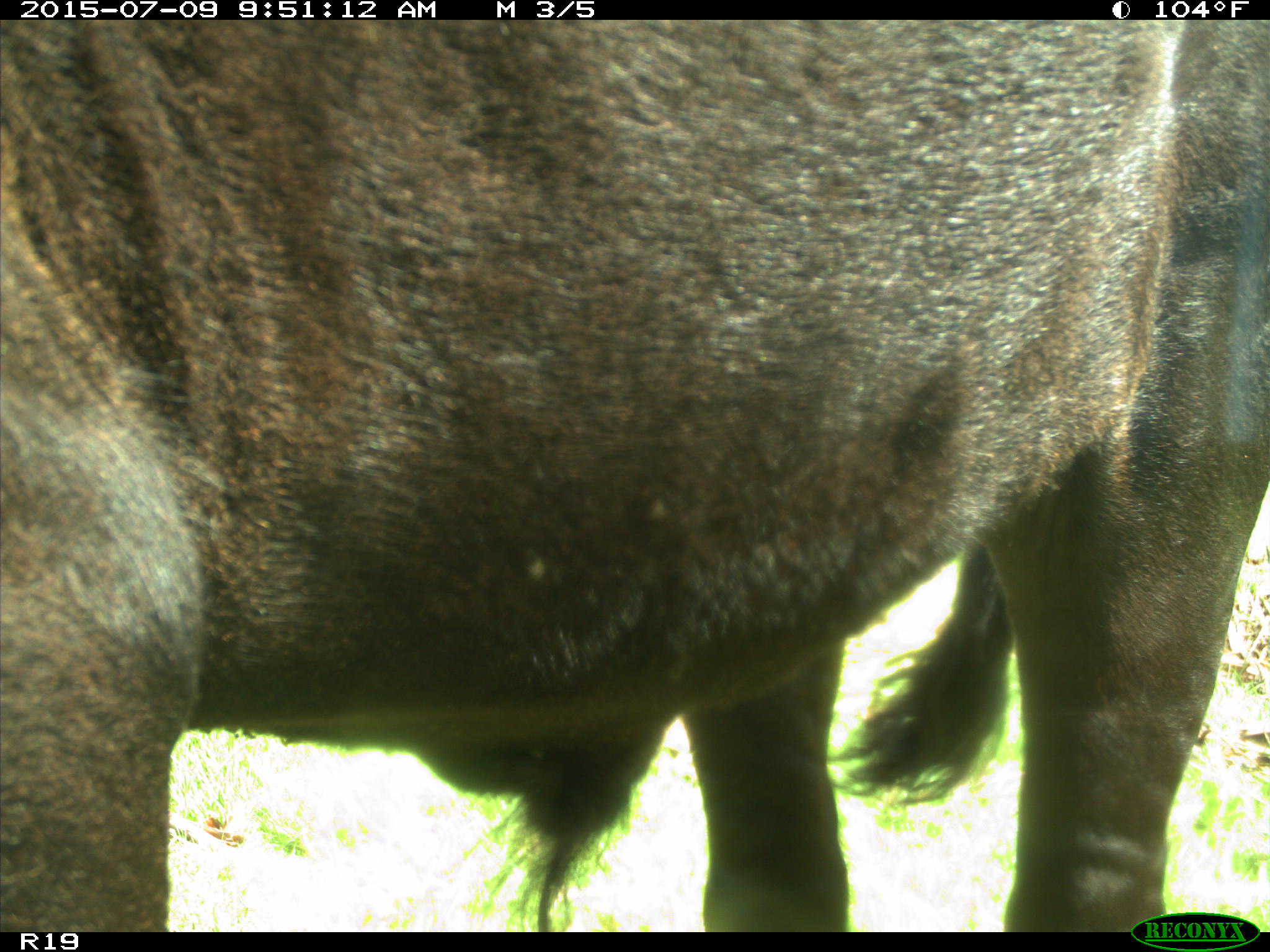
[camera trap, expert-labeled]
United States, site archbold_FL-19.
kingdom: Animalia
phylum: Chordata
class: Mammalia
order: Artiodactyla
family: Bovidae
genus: Bos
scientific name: Bos taurus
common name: domestic cow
Bos taurus (domestic cow).